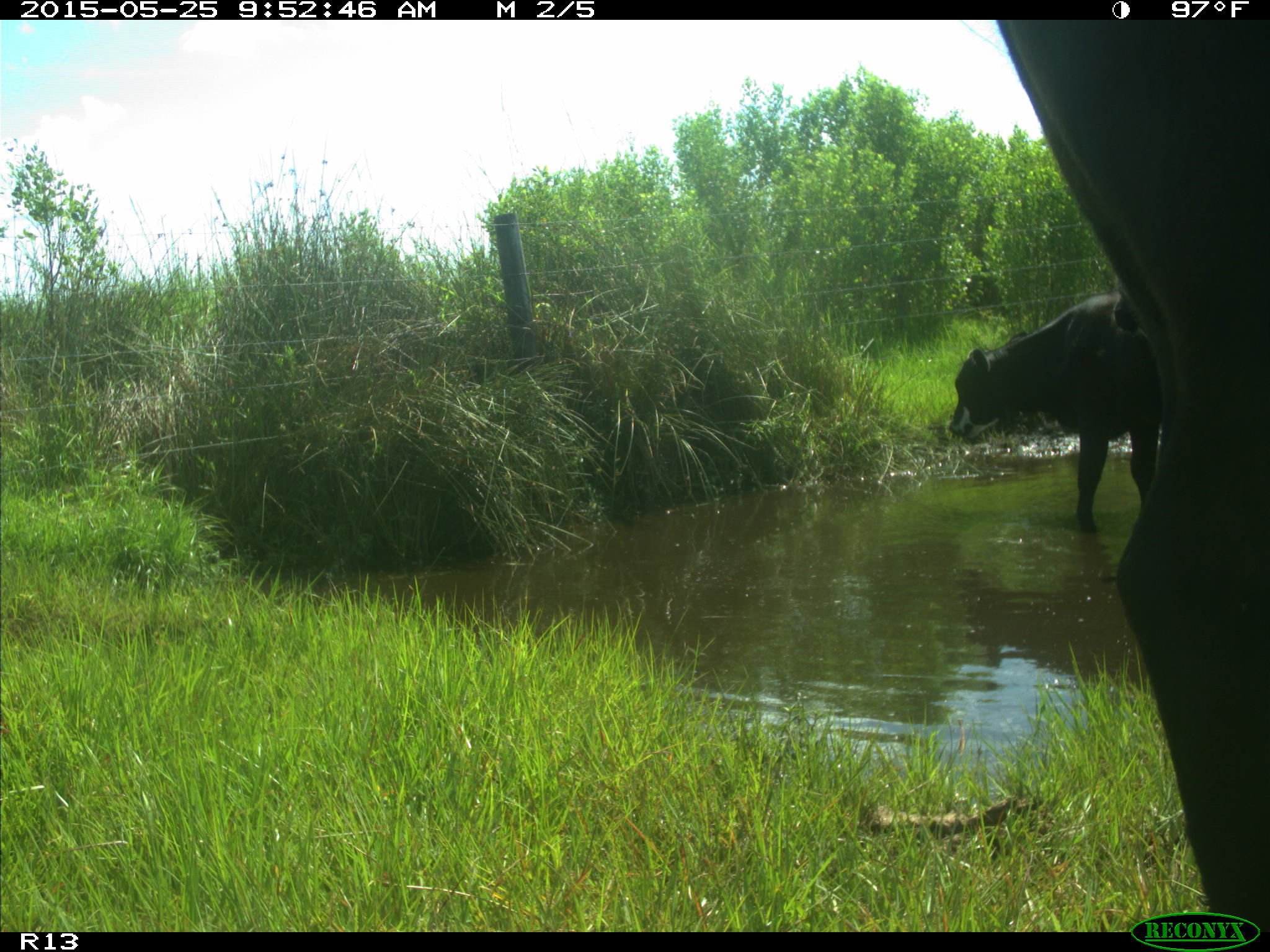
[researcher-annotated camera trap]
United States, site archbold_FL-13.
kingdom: Animalia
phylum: Chordata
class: Mammalia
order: Artiodactyla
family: Bovidae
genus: Bos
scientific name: Bos taurus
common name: domestic cow